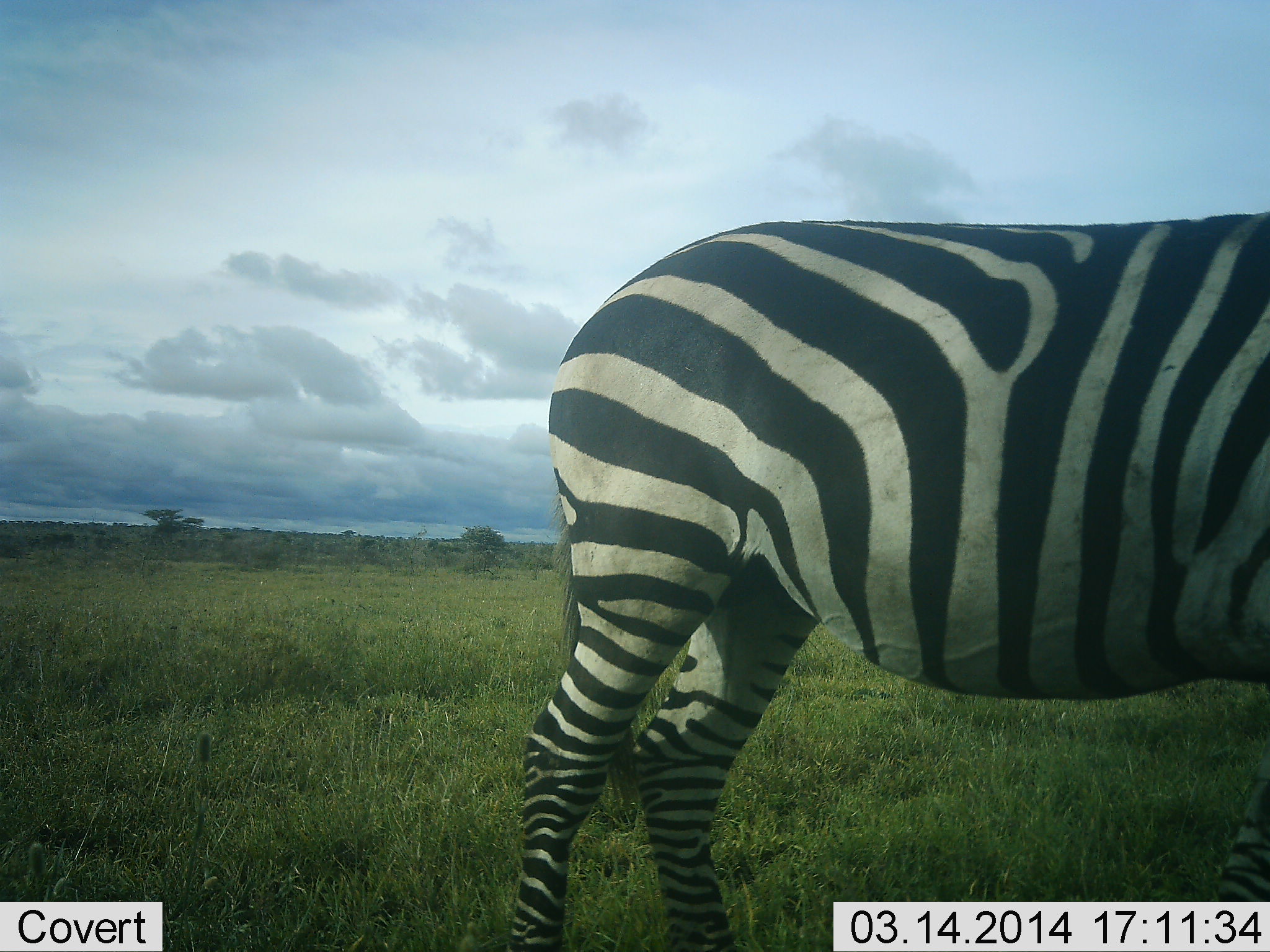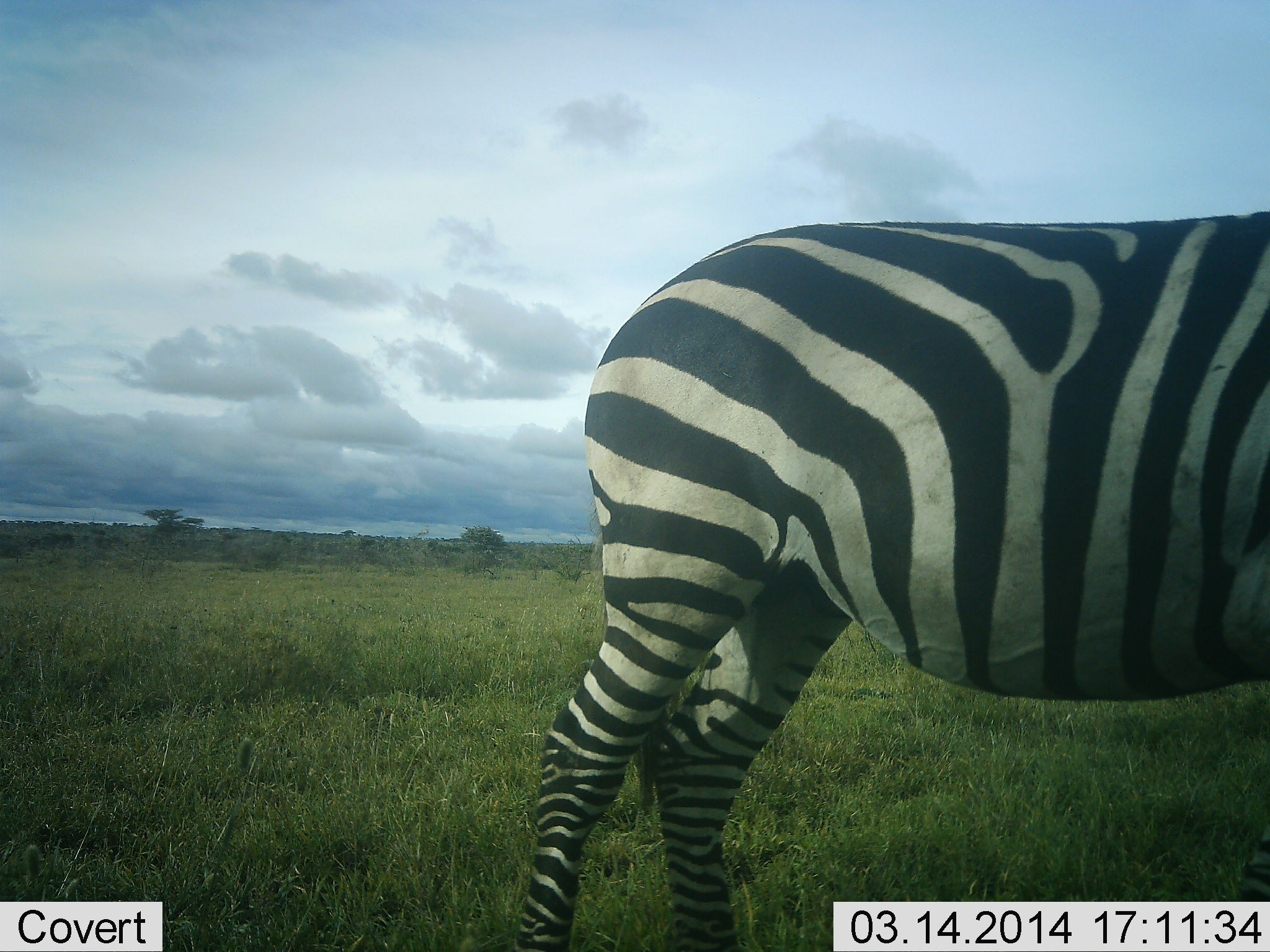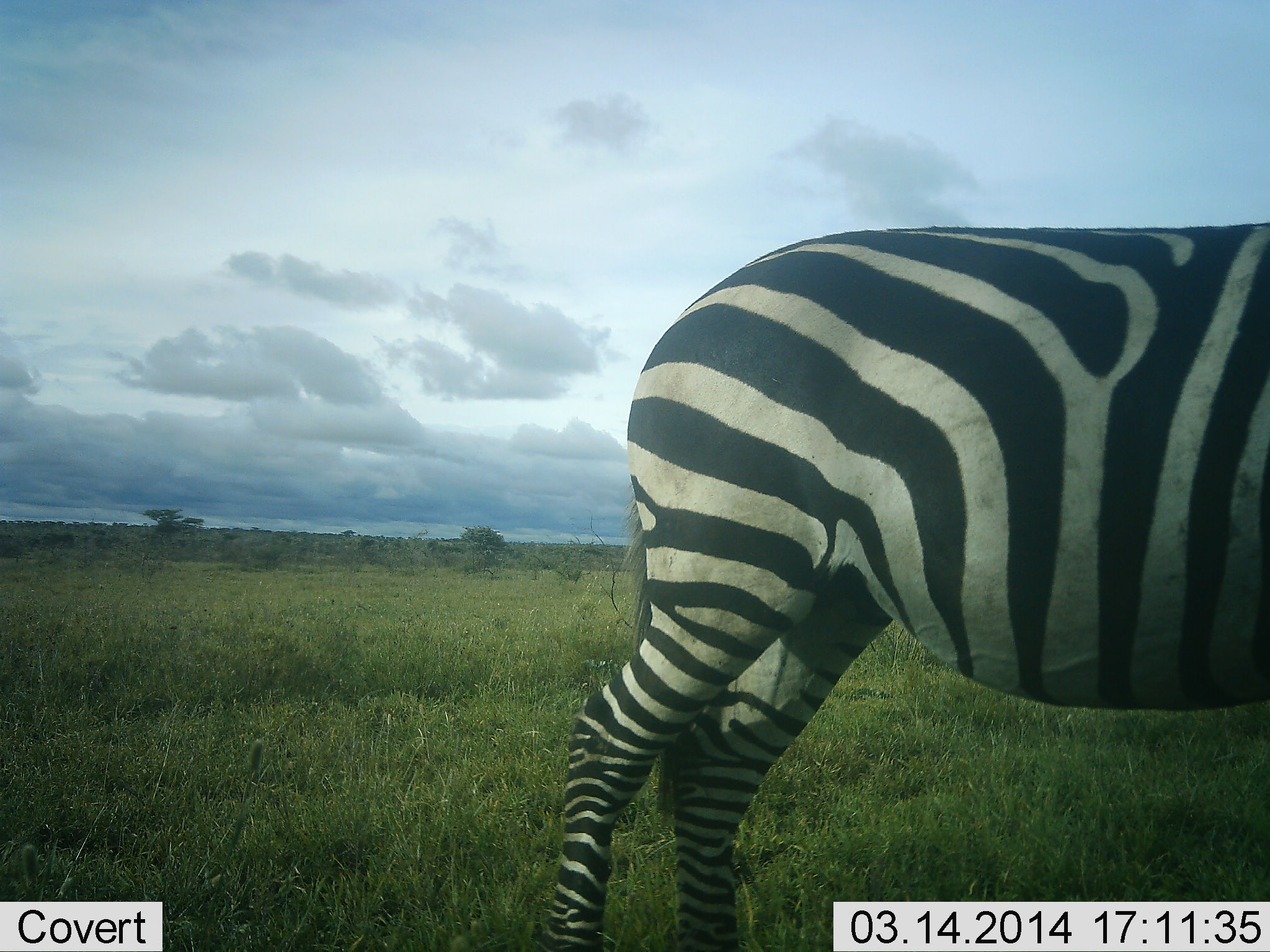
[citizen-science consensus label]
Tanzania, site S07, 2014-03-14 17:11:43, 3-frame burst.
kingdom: Animalia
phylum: Chordata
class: Mammalia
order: Perissodactyla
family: Equidae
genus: Equus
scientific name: Equus quagga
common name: plains zebra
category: zebra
Zebra (plains zebra) (Equus quagga), count 1. Behavior (volunteer vote fractions): standing 80%, resting 0%, moving 20%, interacting 0%. Young present (vote fraction): 0%. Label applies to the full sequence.